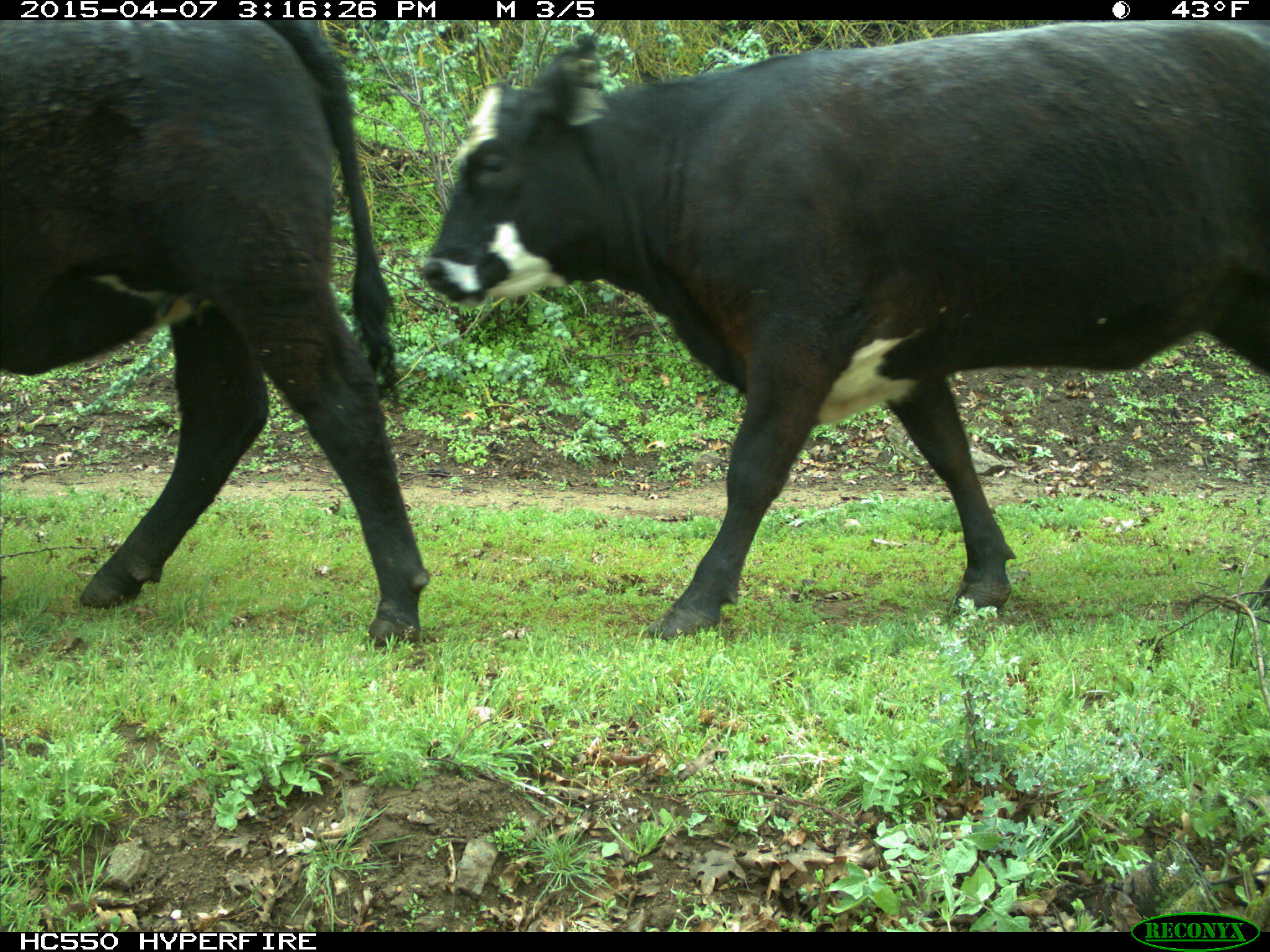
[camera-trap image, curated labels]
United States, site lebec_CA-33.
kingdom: Animalia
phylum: Chordata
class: Mammalia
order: Artiodactyla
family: Bovidae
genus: Bos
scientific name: Bos taurus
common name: domestic cow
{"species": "Bos taurus (domestic cow)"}